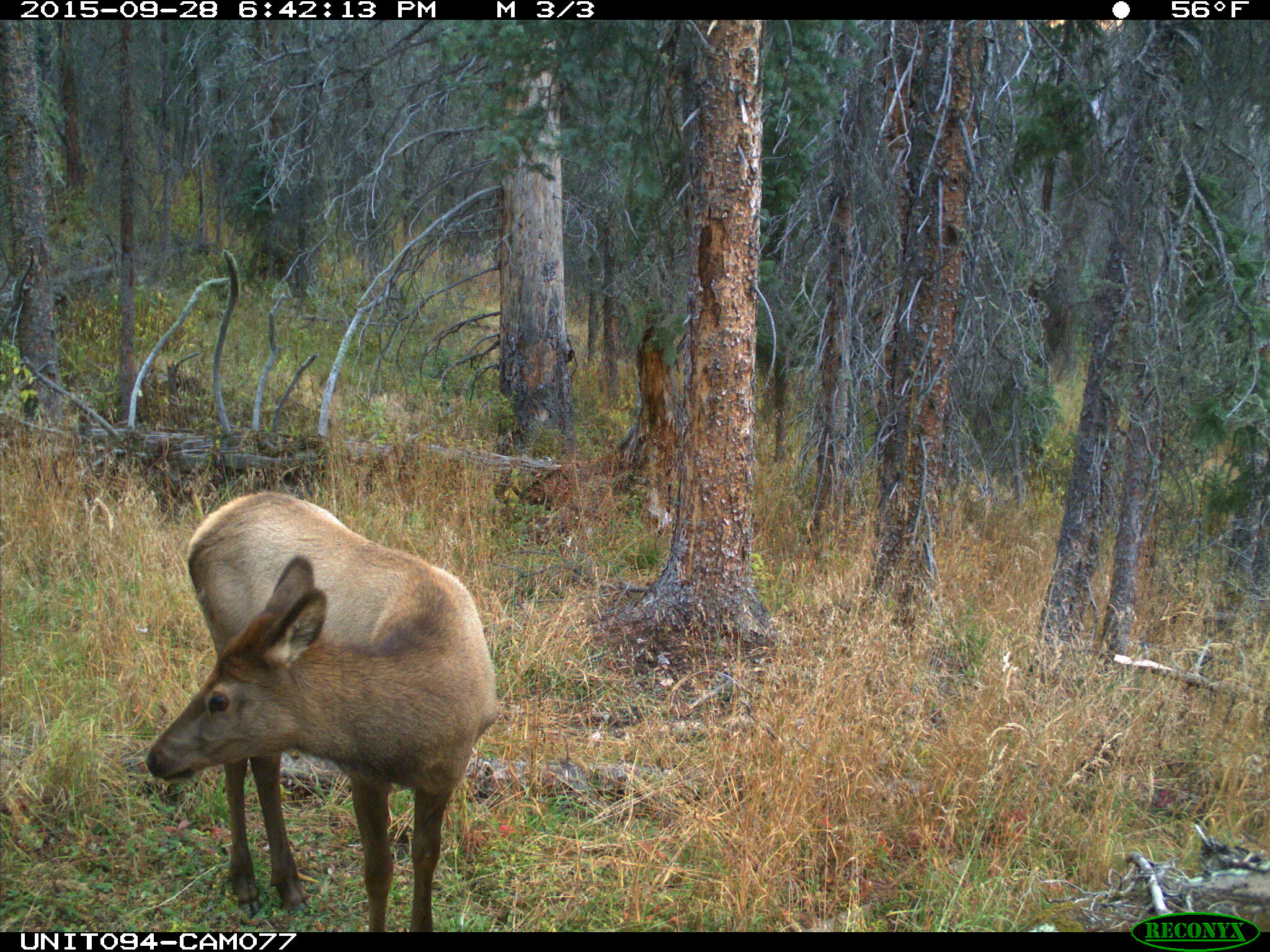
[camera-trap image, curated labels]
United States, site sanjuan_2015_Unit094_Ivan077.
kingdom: Animalia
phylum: Chordata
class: Mammalia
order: Artiodactyla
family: Cervidae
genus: Cervus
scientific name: Cervus elaphus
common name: red deer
Cervus elaphus (red deer).